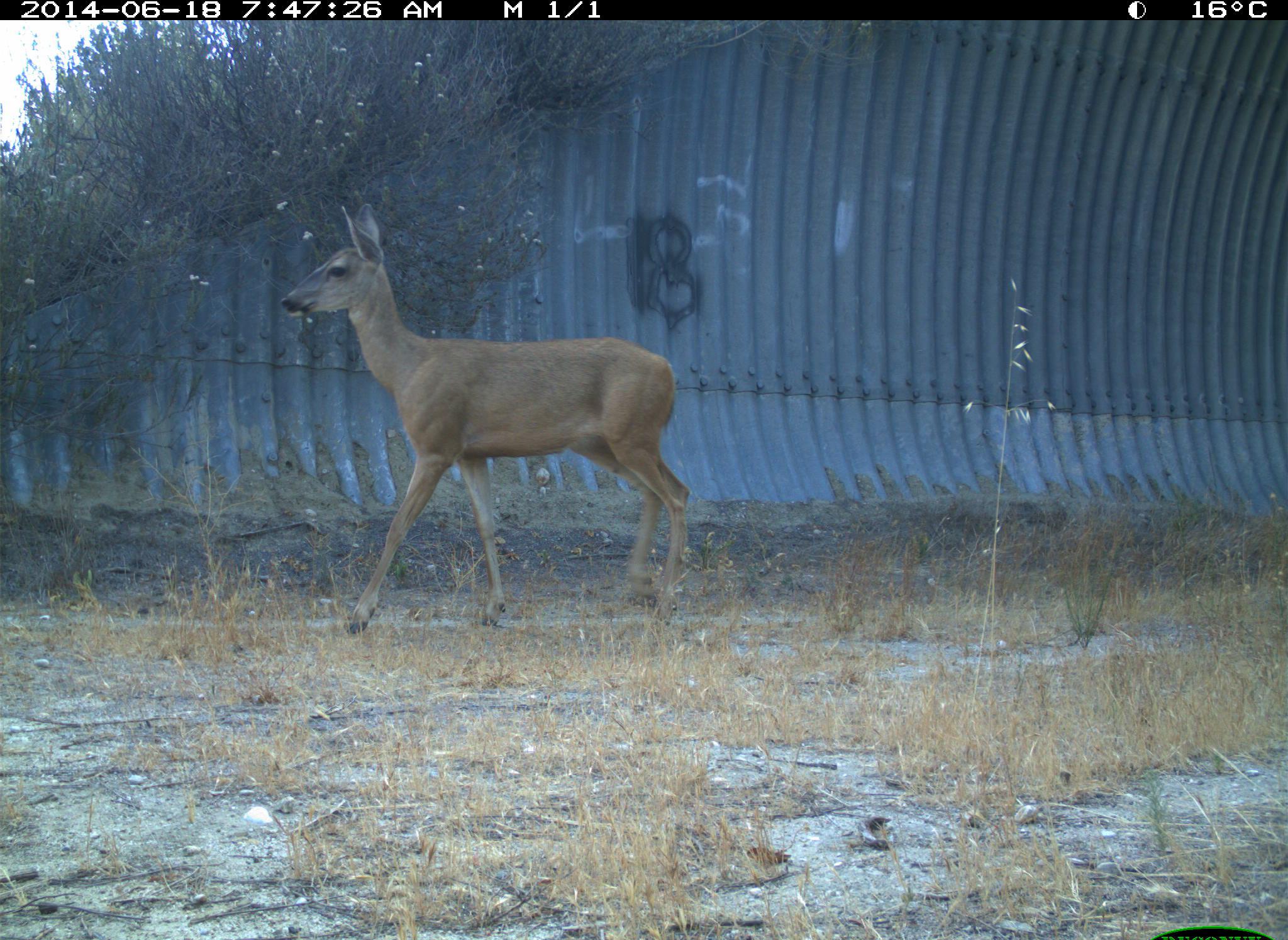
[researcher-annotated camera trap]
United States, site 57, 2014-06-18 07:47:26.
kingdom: Animalia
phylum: Chordata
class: Mammalia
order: Artiodactyla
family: Cervidae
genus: Odocoileus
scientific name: Odocoileus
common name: deer